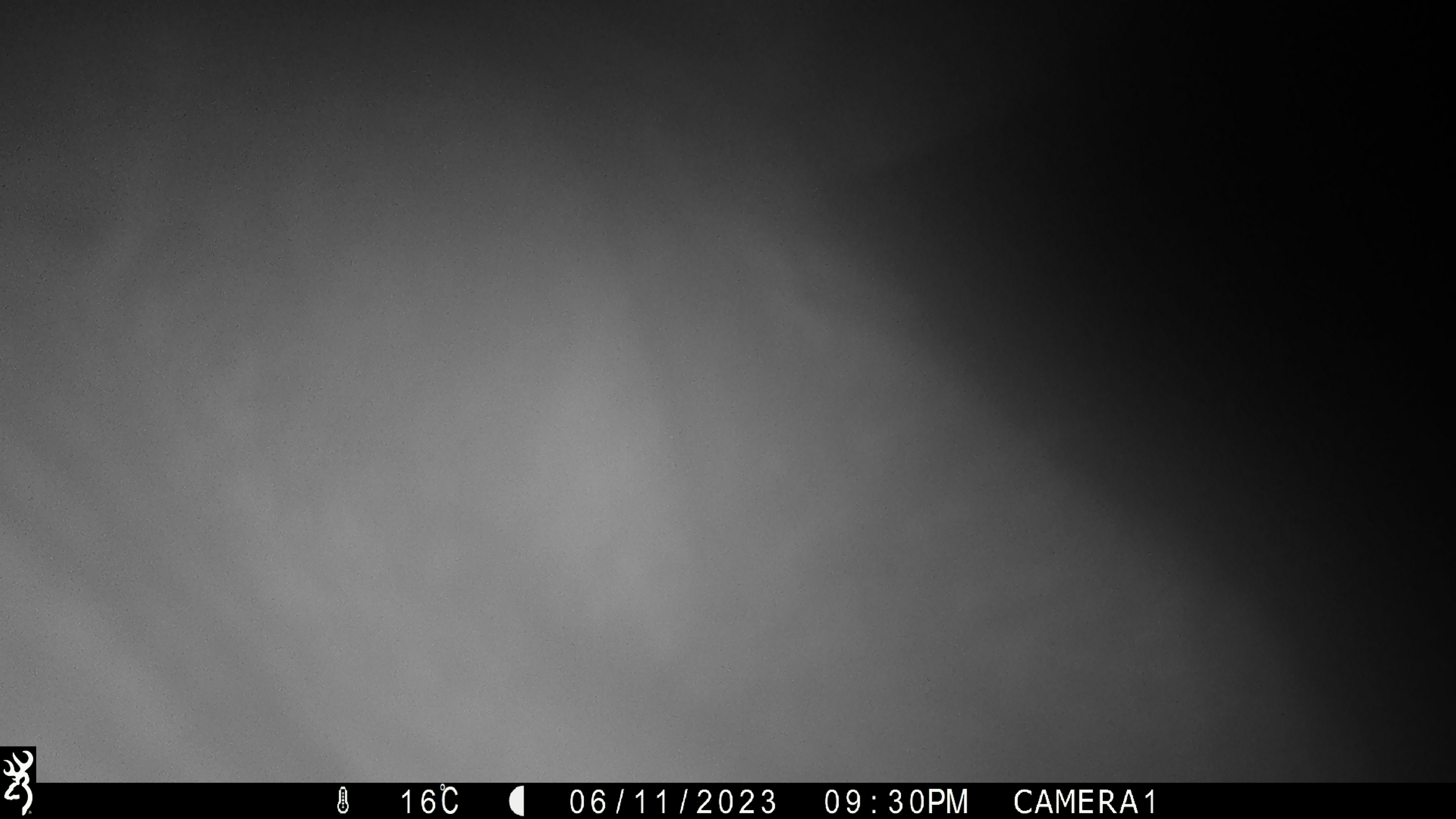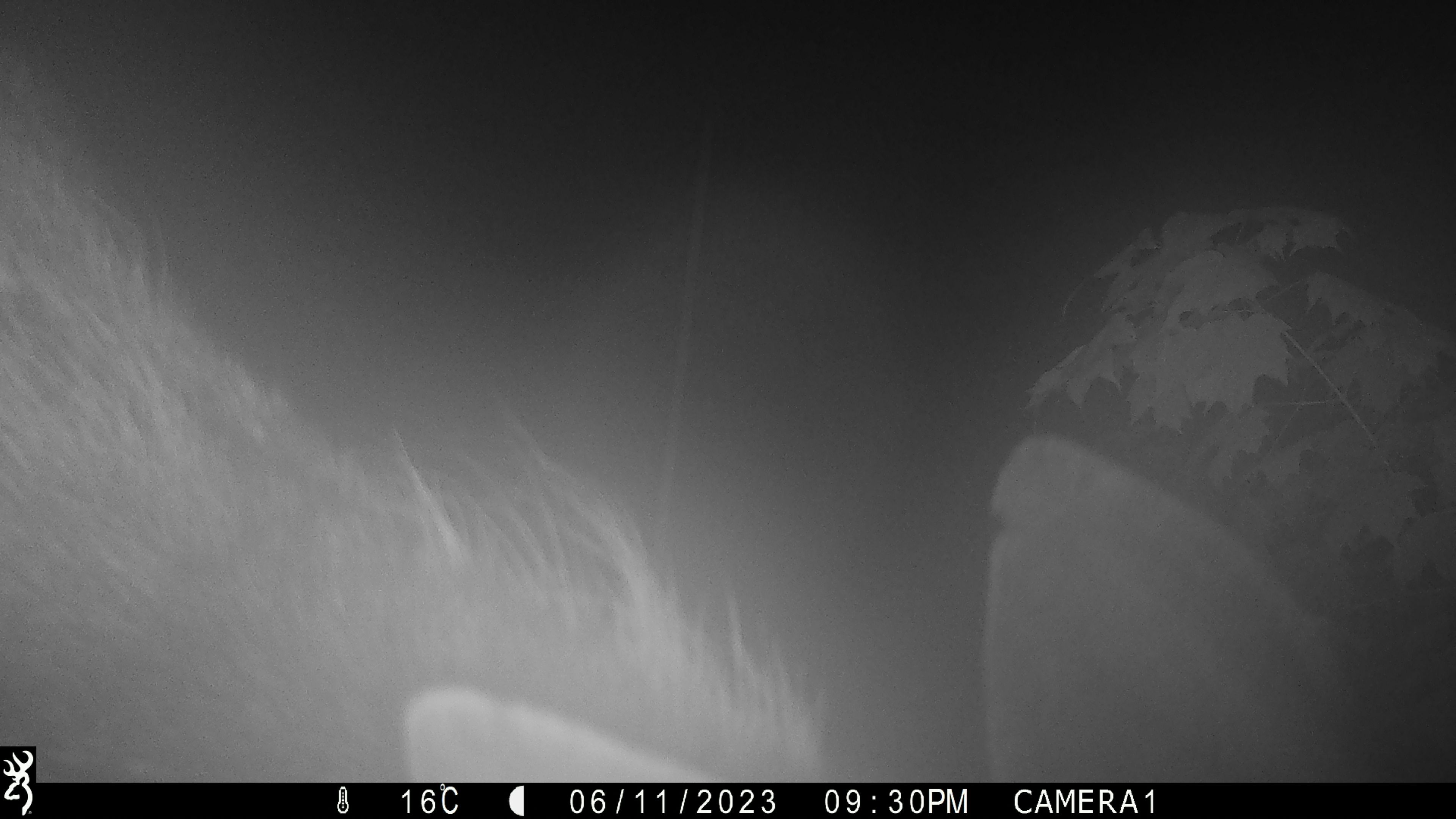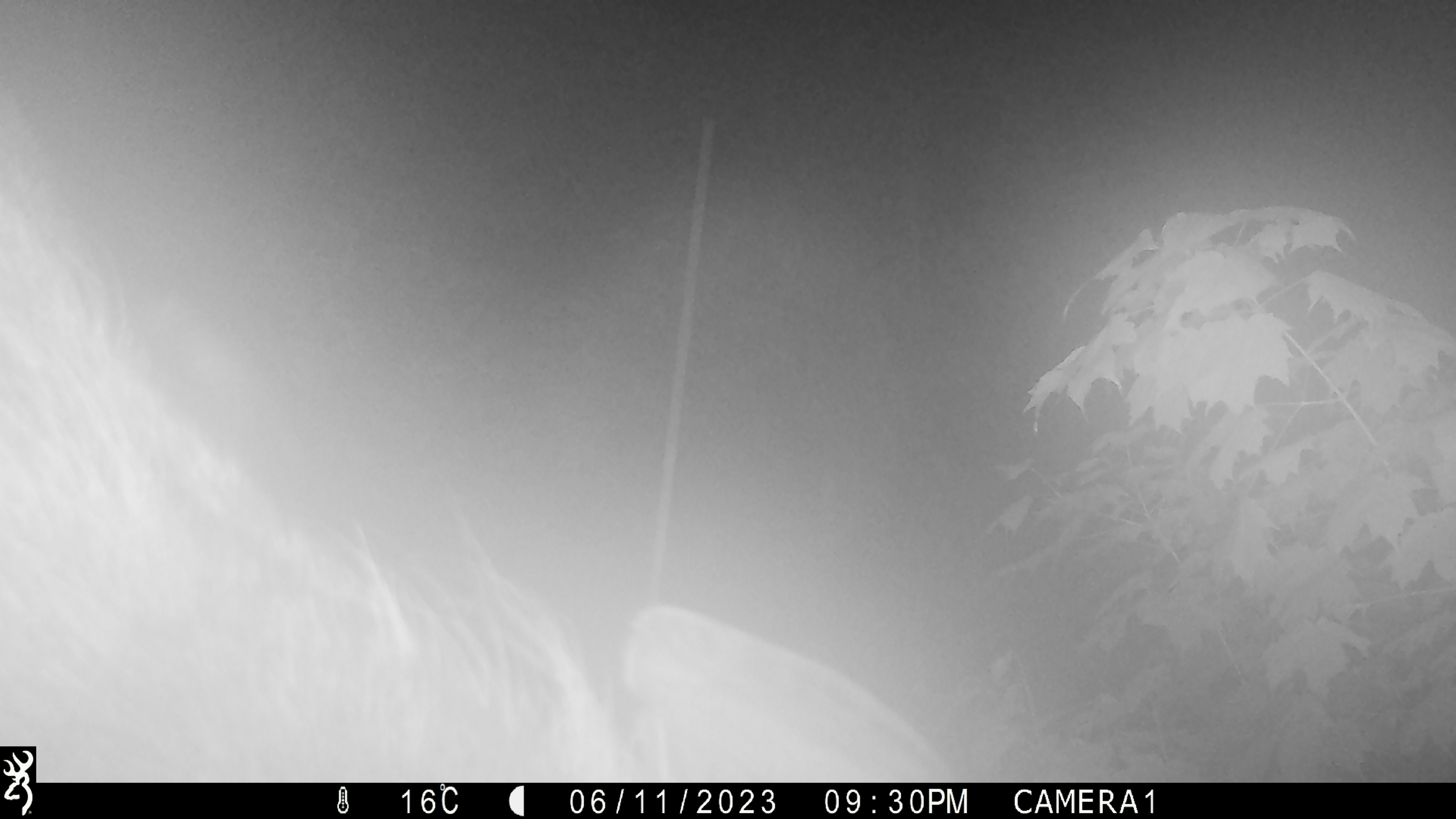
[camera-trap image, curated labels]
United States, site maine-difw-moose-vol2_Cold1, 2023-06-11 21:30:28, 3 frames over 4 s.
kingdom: Animalia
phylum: Chordata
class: Mammalia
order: Artiodactyla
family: Cervidae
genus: Alces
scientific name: Alces alces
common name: moose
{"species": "moose (Alces alces)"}